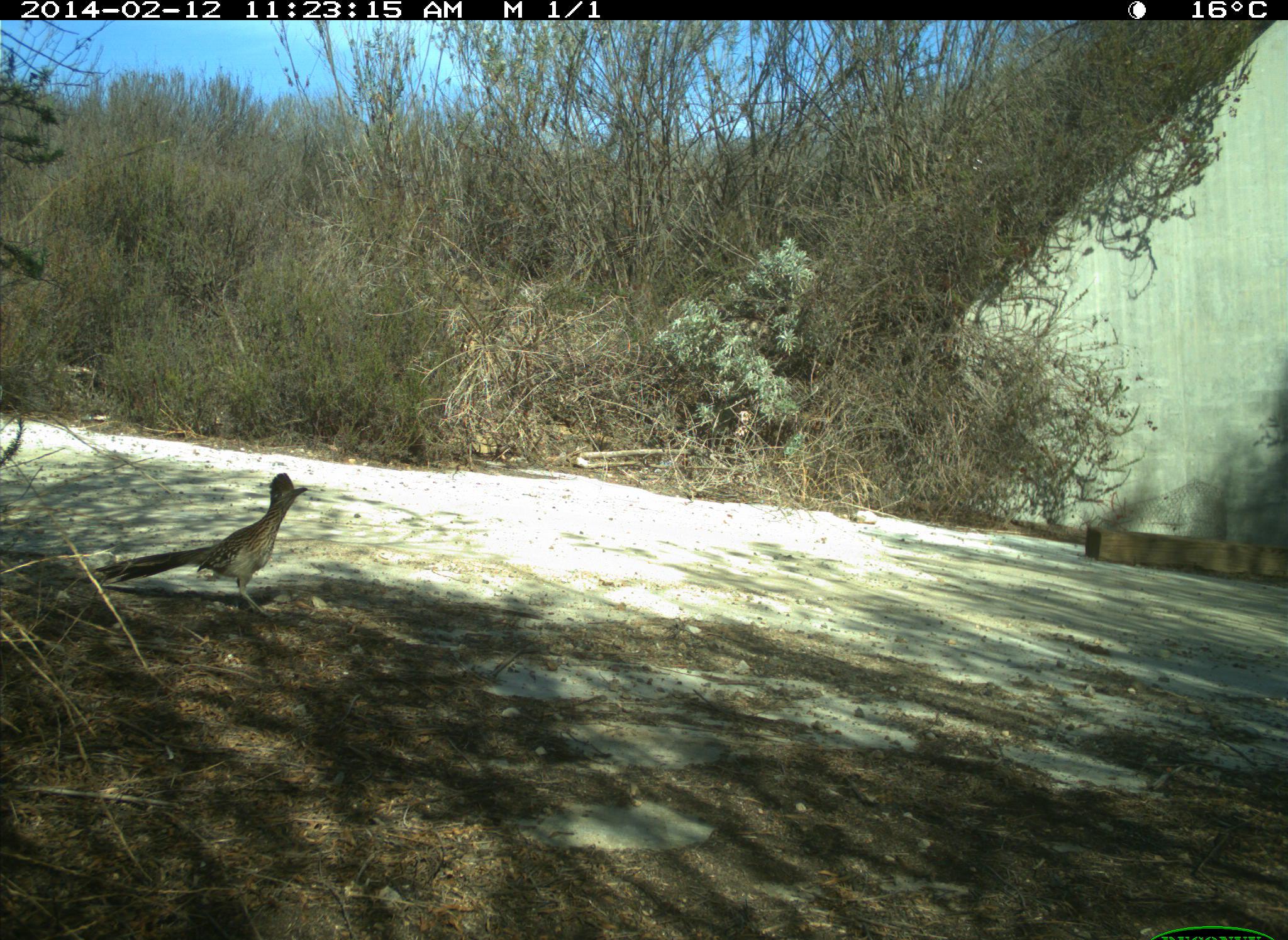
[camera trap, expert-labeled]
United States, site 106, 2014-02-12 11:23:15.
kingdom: Animalia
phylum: Chordata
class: Aves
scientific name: Aves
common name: bird